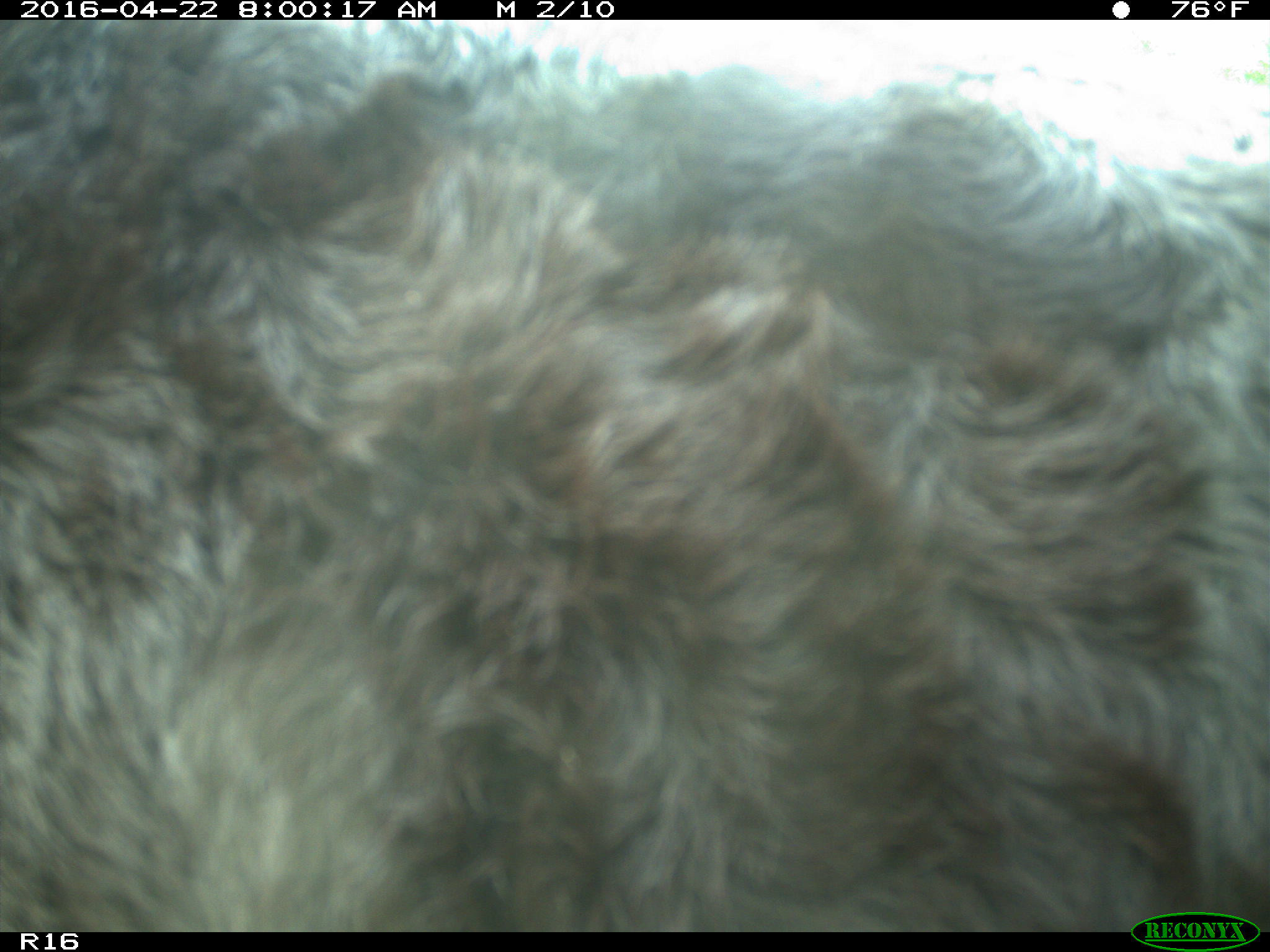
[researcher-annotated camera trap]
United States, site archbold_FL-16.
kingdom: Animalia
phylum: Chordata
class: Mammalia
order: Artiodactyla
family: Bovidae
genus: Bos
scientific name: Bos taurus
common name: domestic cow